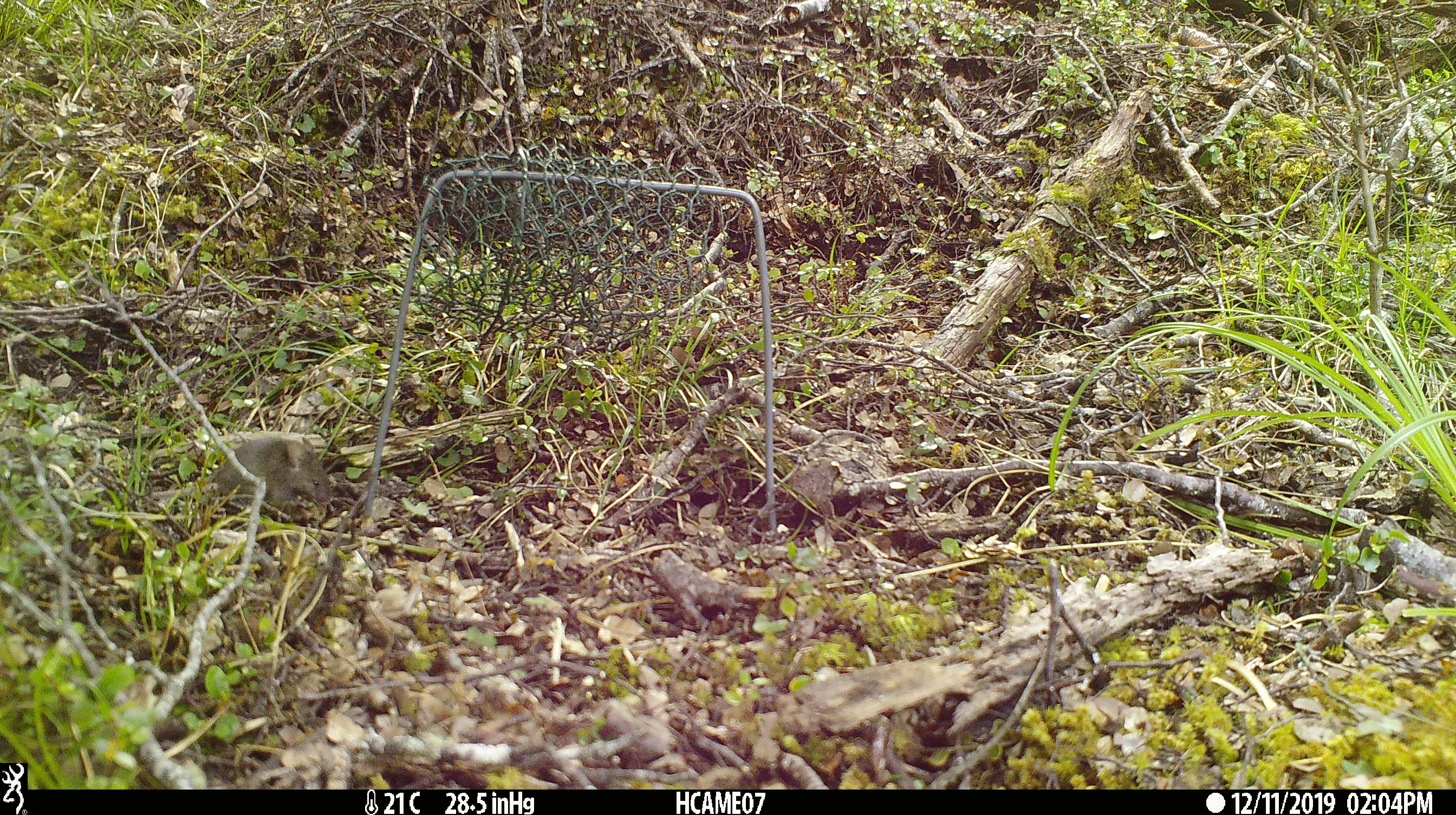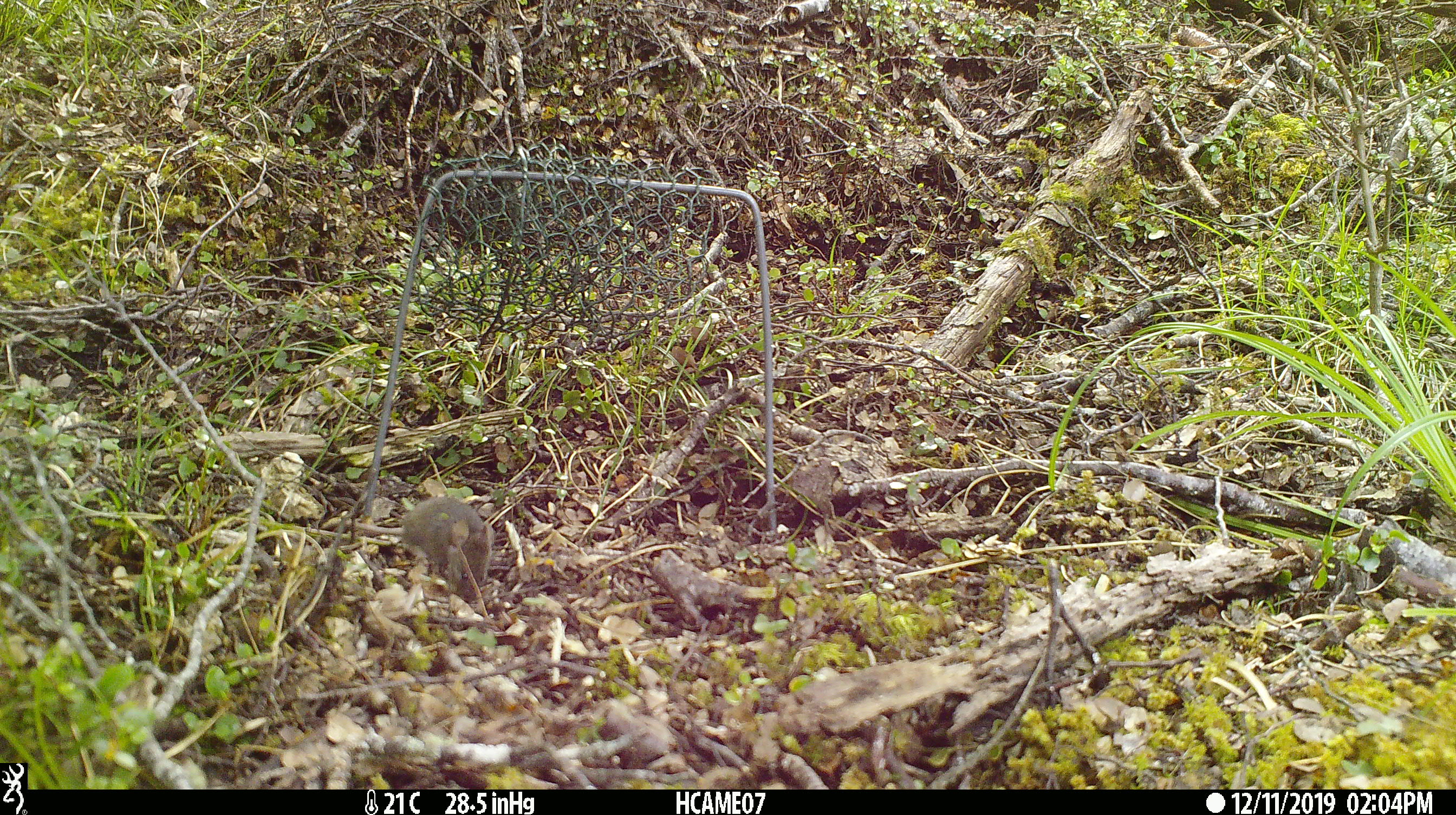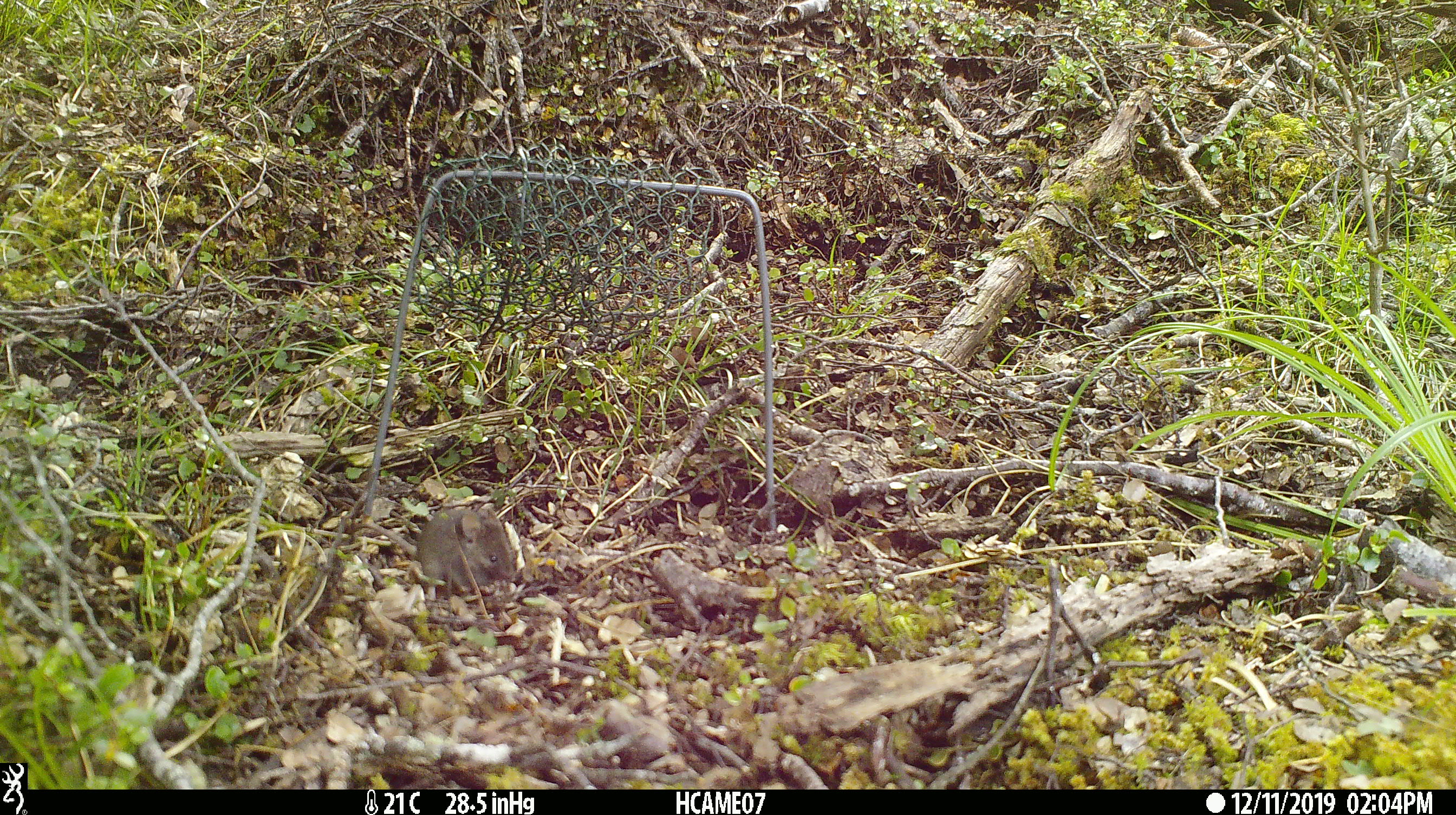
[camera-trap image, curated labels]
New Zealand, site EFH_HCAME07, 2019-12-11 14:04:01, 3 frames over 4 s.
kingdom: Animalia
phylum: Chordata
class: Mammalia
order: Rodentia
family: Muridae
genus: Mus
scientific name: Mus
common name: mouse